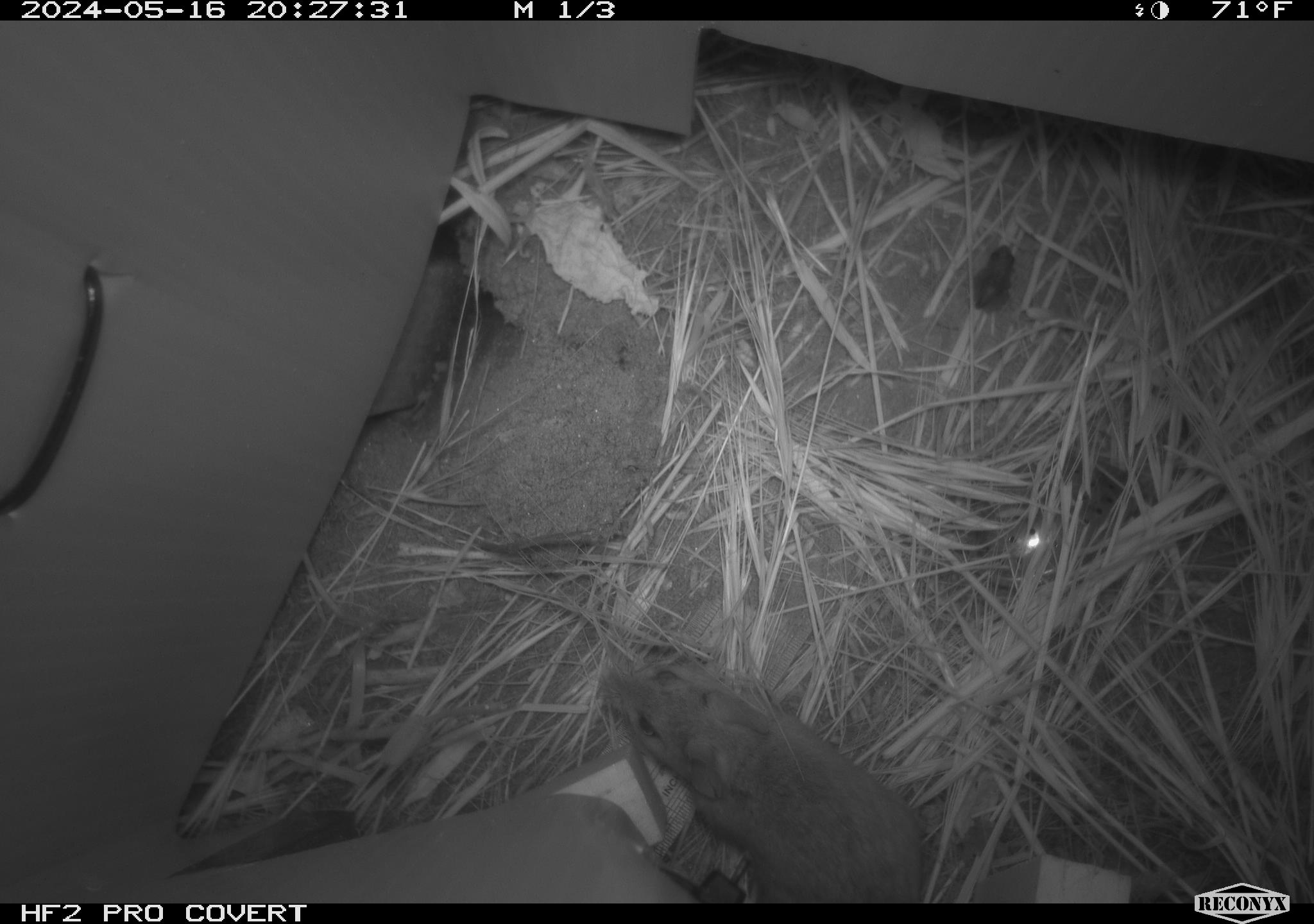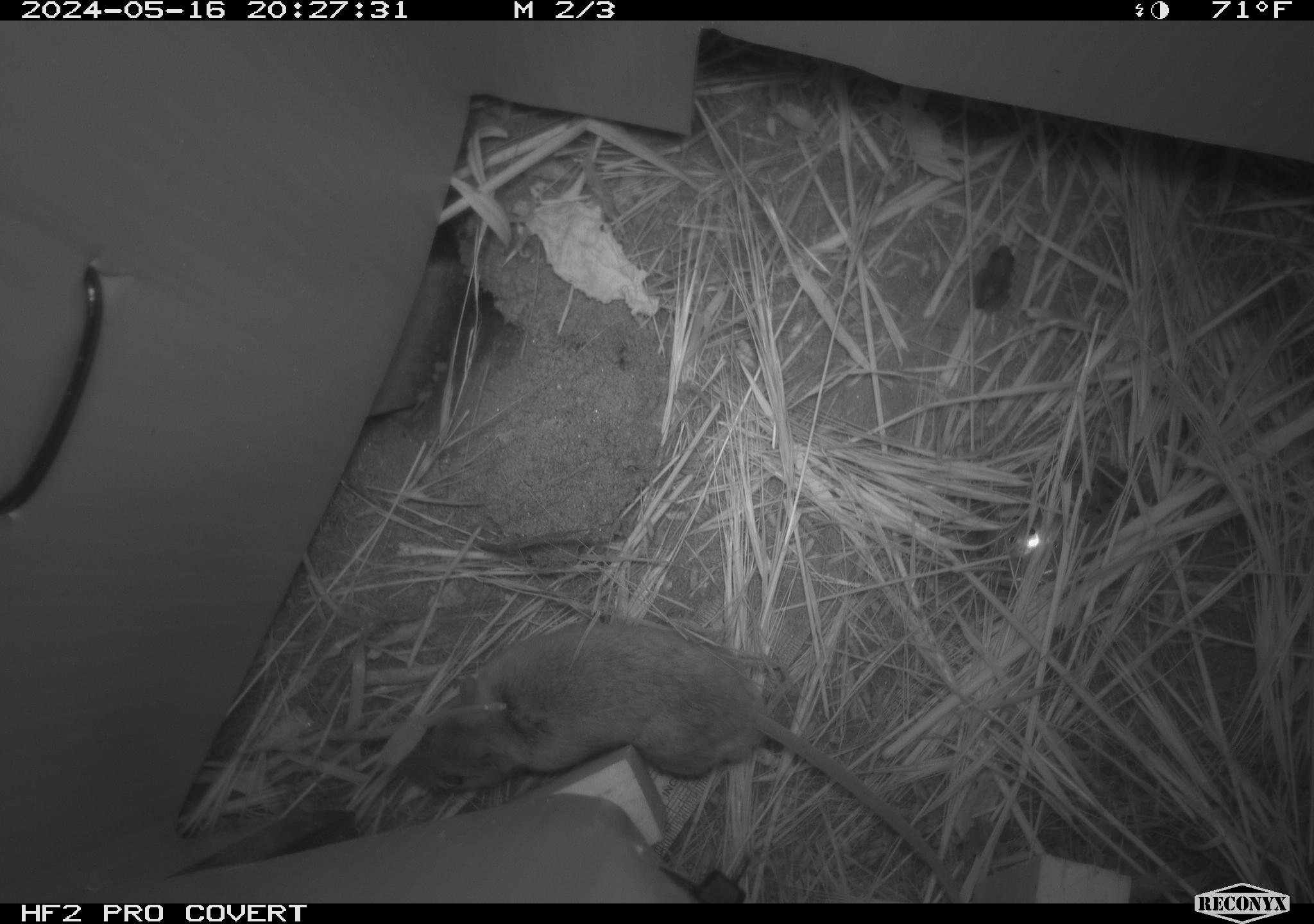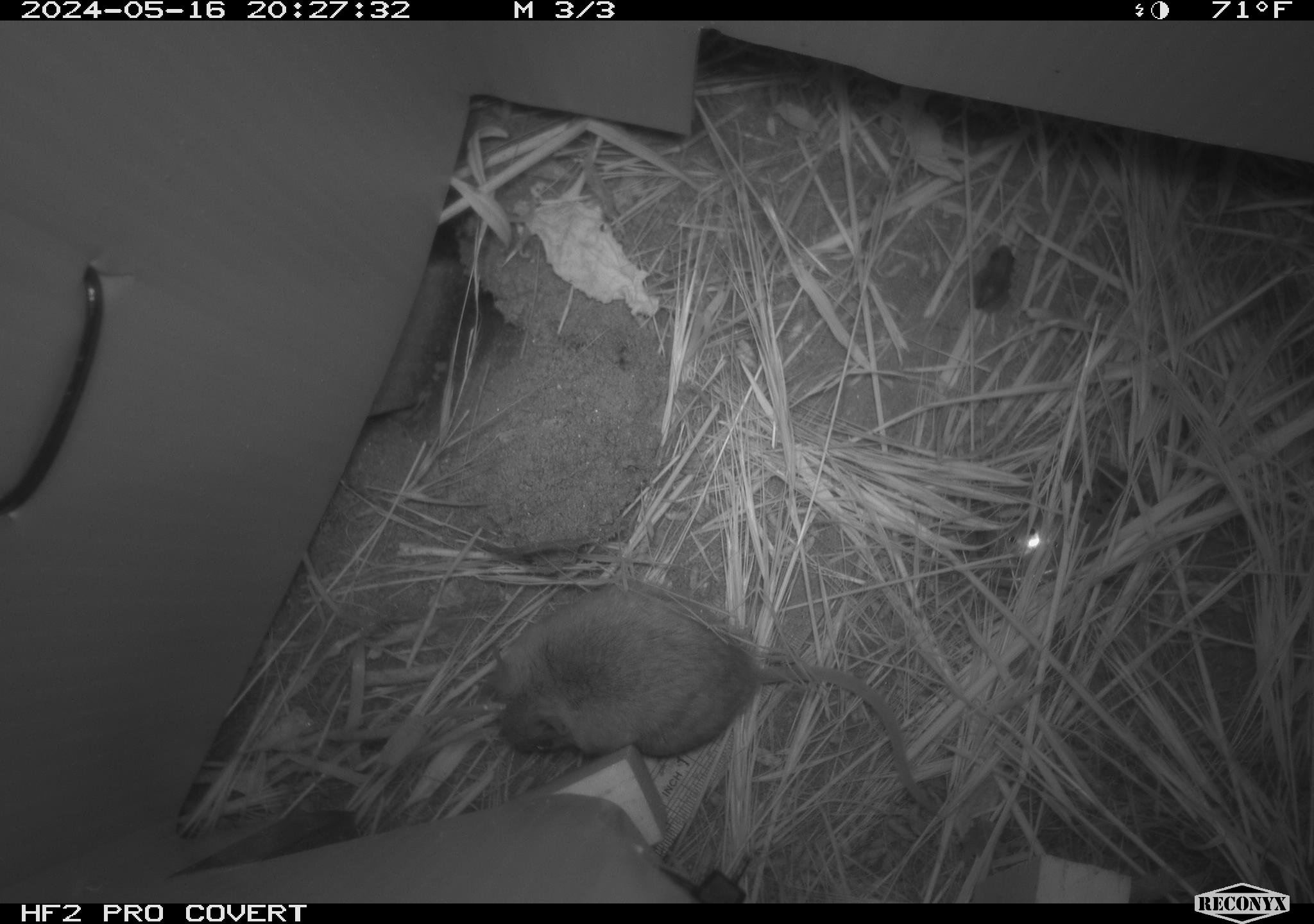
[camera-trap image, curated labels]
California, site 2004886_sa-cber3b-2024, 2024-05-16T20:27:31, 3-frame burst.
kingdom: Animalia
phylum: Chordata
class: Mammalia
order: Rodentia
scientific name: Rodentia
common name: mouse species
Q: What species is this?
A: Mouse species (Rodentia).